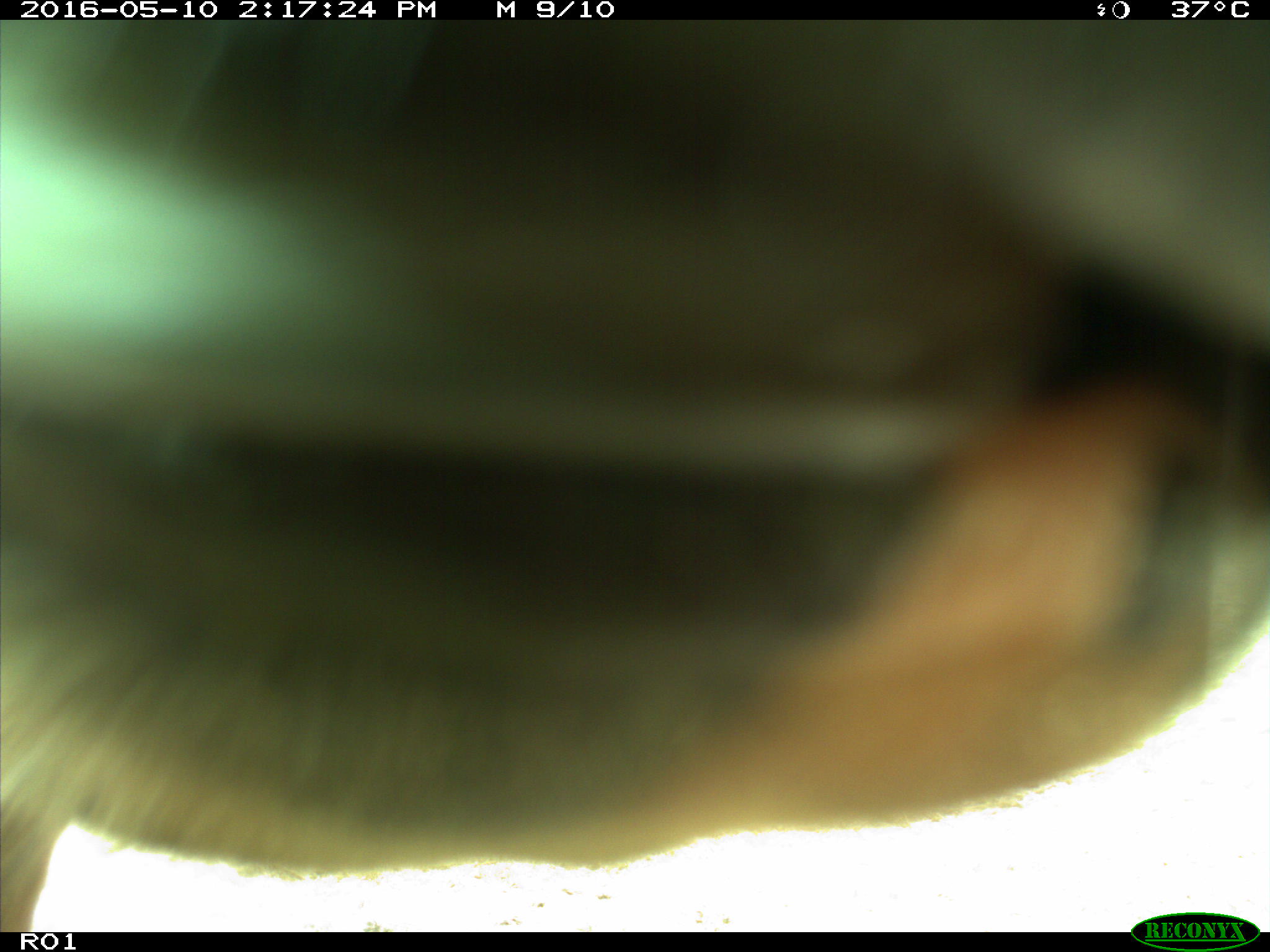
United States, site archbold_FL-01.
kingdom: Animalia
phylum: Chordata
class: Mammalia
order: Artiodactyla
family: Bovidae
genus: Bos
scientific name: Bos taurus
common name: domestic cow